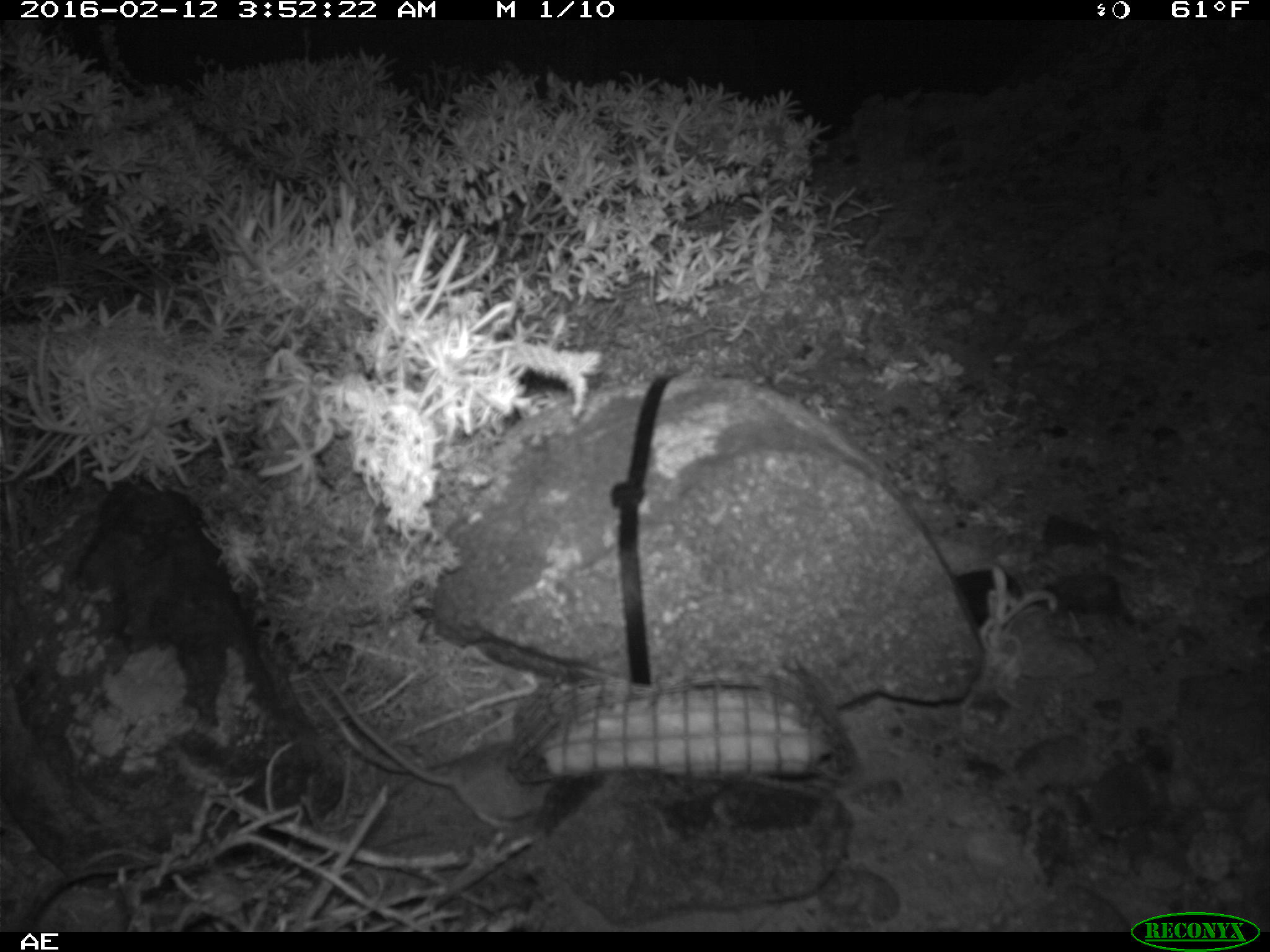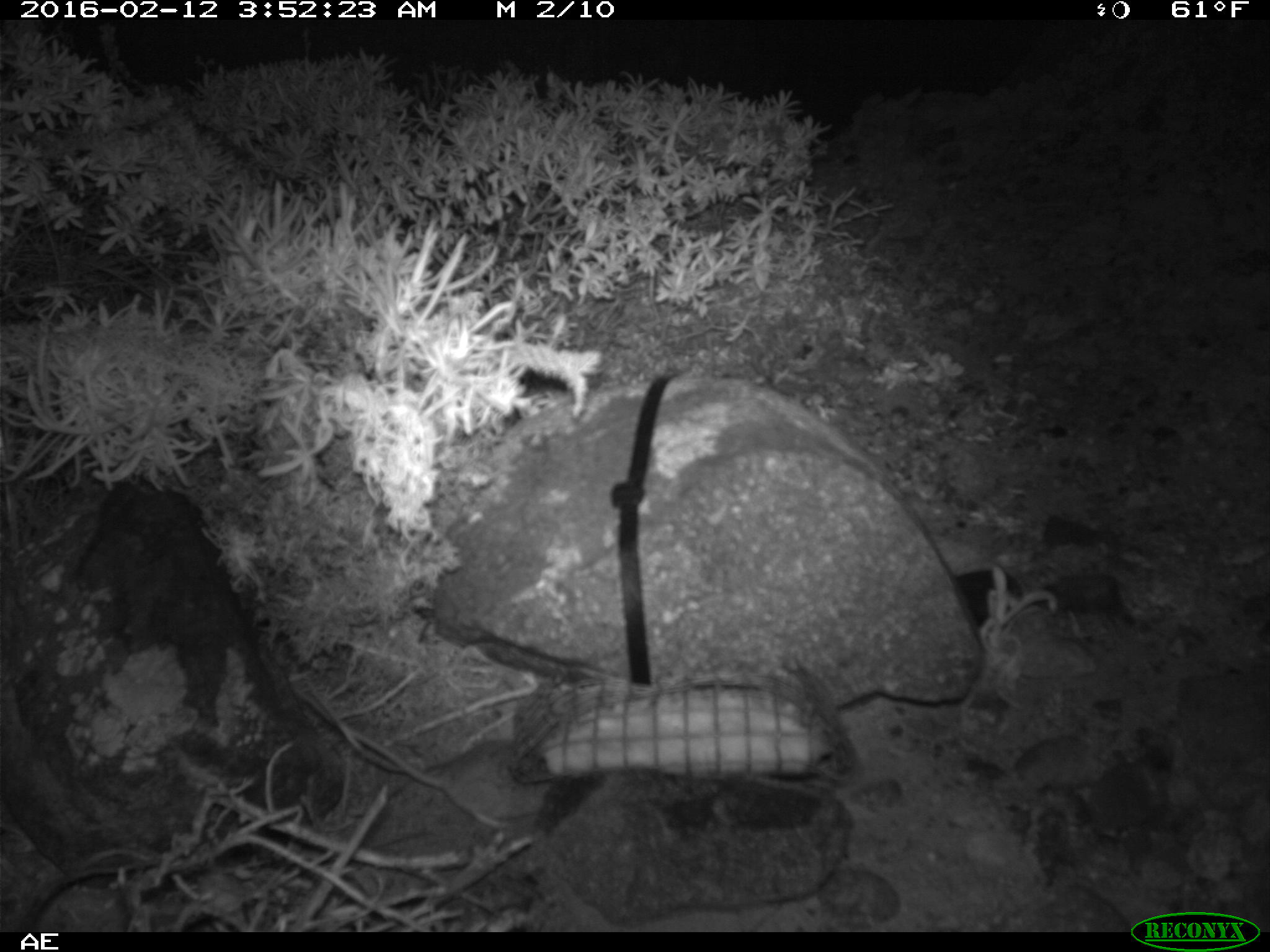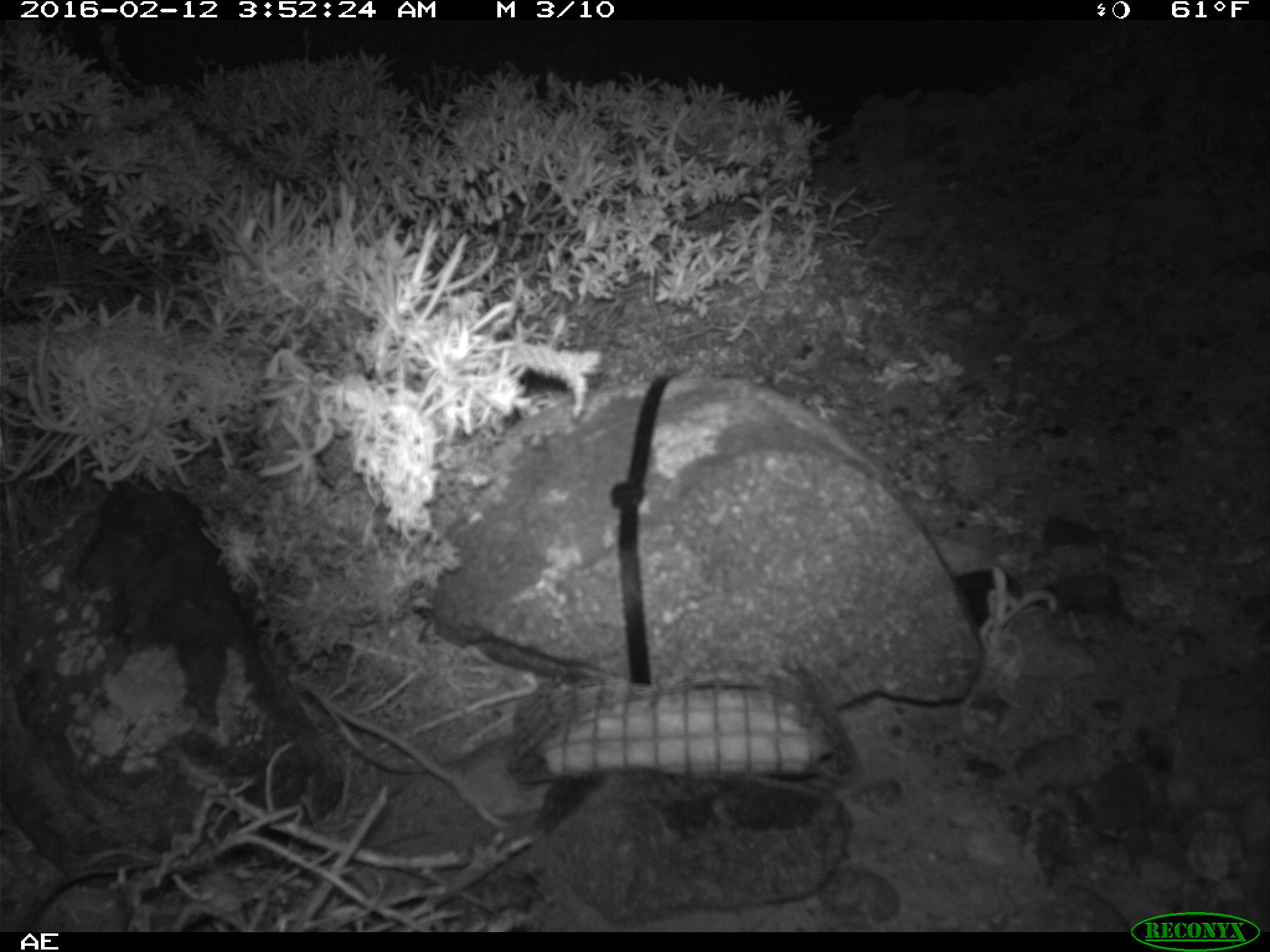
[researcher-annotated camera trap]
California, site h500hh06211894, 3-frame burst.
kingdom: Animalia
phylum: Chordata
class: Mammalia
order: Rodentia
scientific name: Rodentia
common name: rodent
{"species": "rodent (Rodentia)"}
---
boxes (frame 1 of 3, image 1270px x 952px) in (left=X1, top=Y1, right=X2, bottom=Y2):
rodent: (left=309, top=664, right=557, bottom=832)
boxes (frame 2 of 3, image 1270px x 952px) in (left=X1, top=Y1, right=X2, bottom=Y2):
rodent: (left=294, top=687, right=551, bottom=827)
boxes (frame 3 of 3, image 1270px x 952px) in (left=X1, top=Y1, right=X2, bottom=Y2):
rodent: (left=308, top=685, right=554, bottom=826)